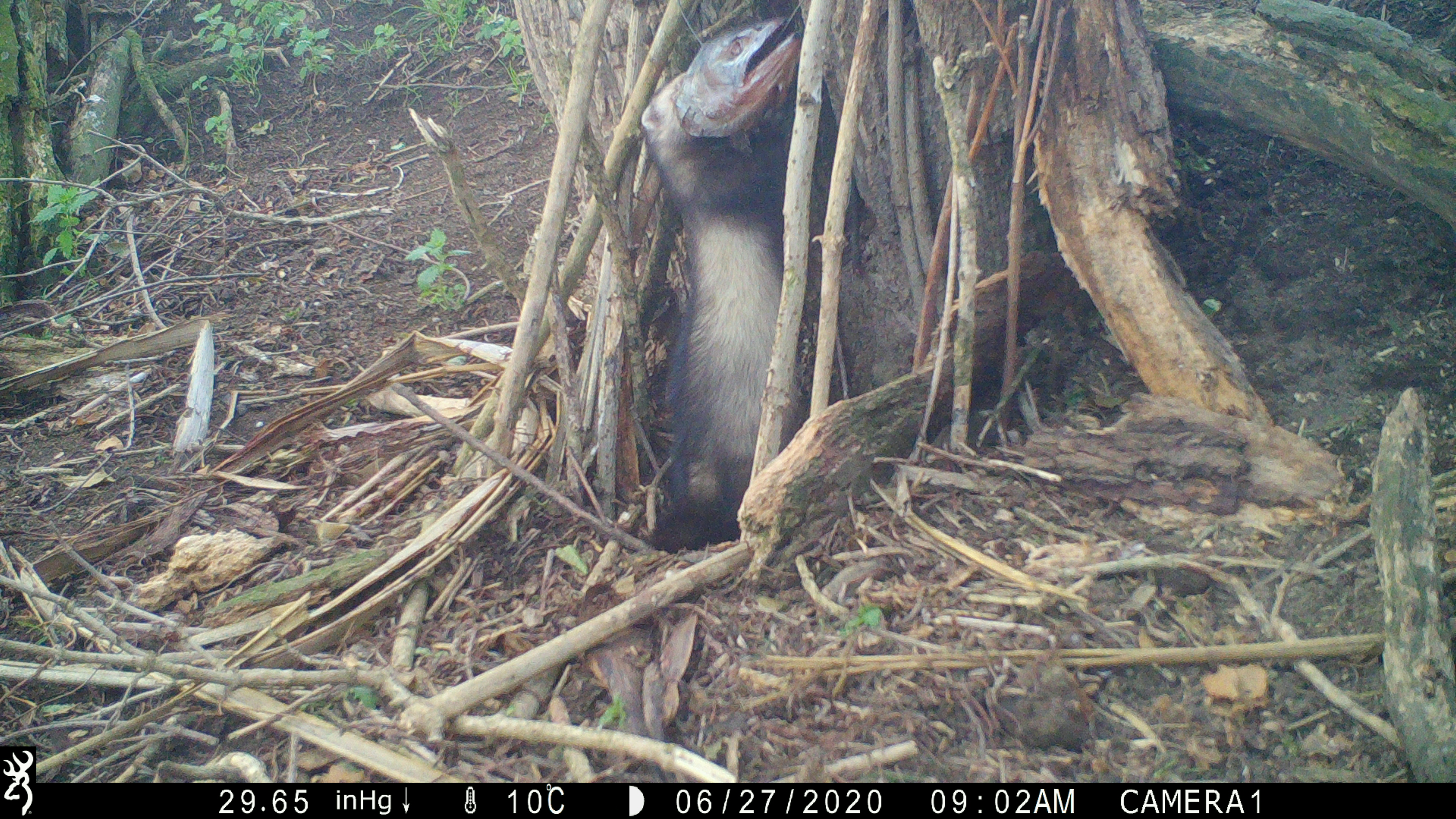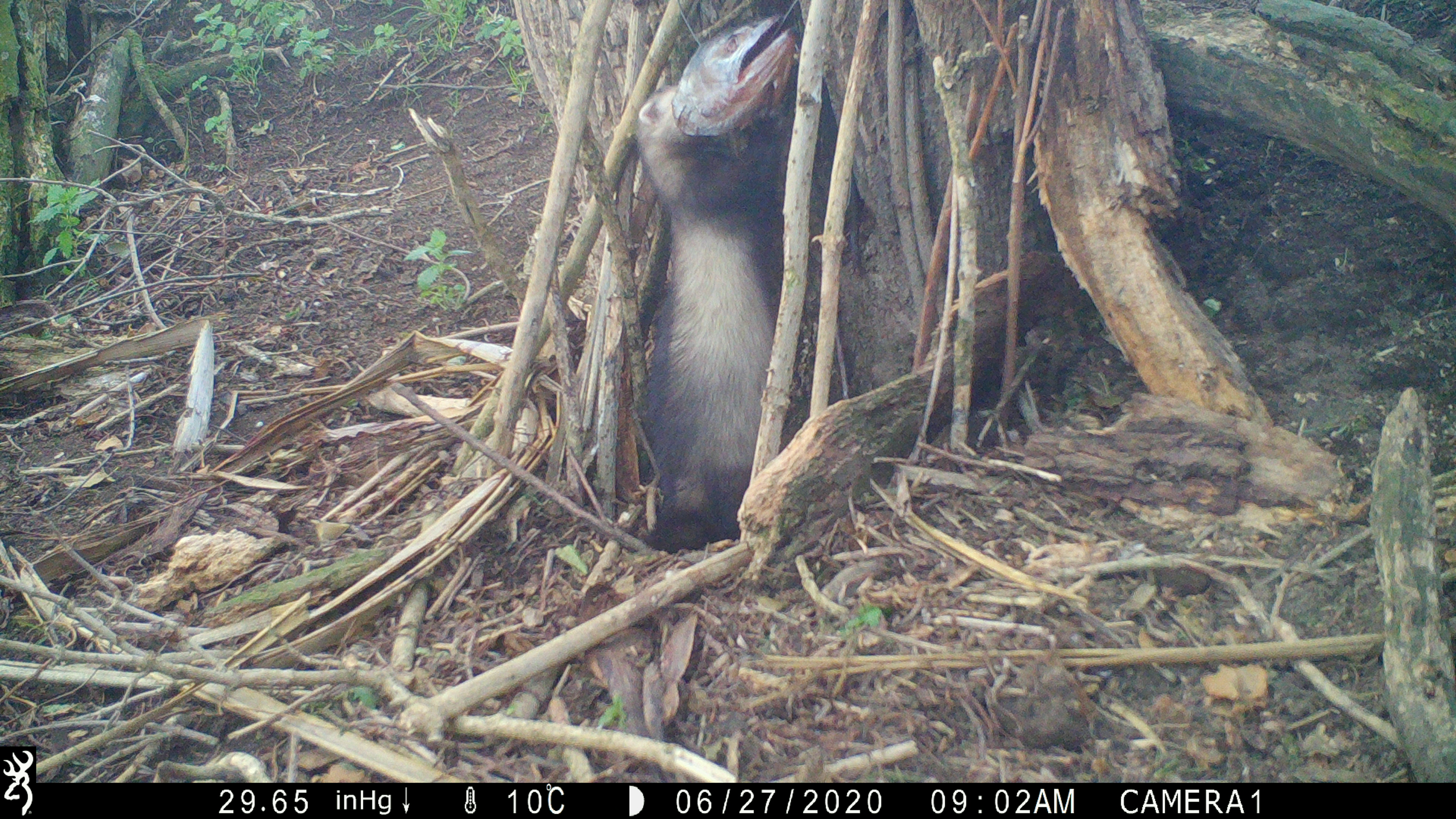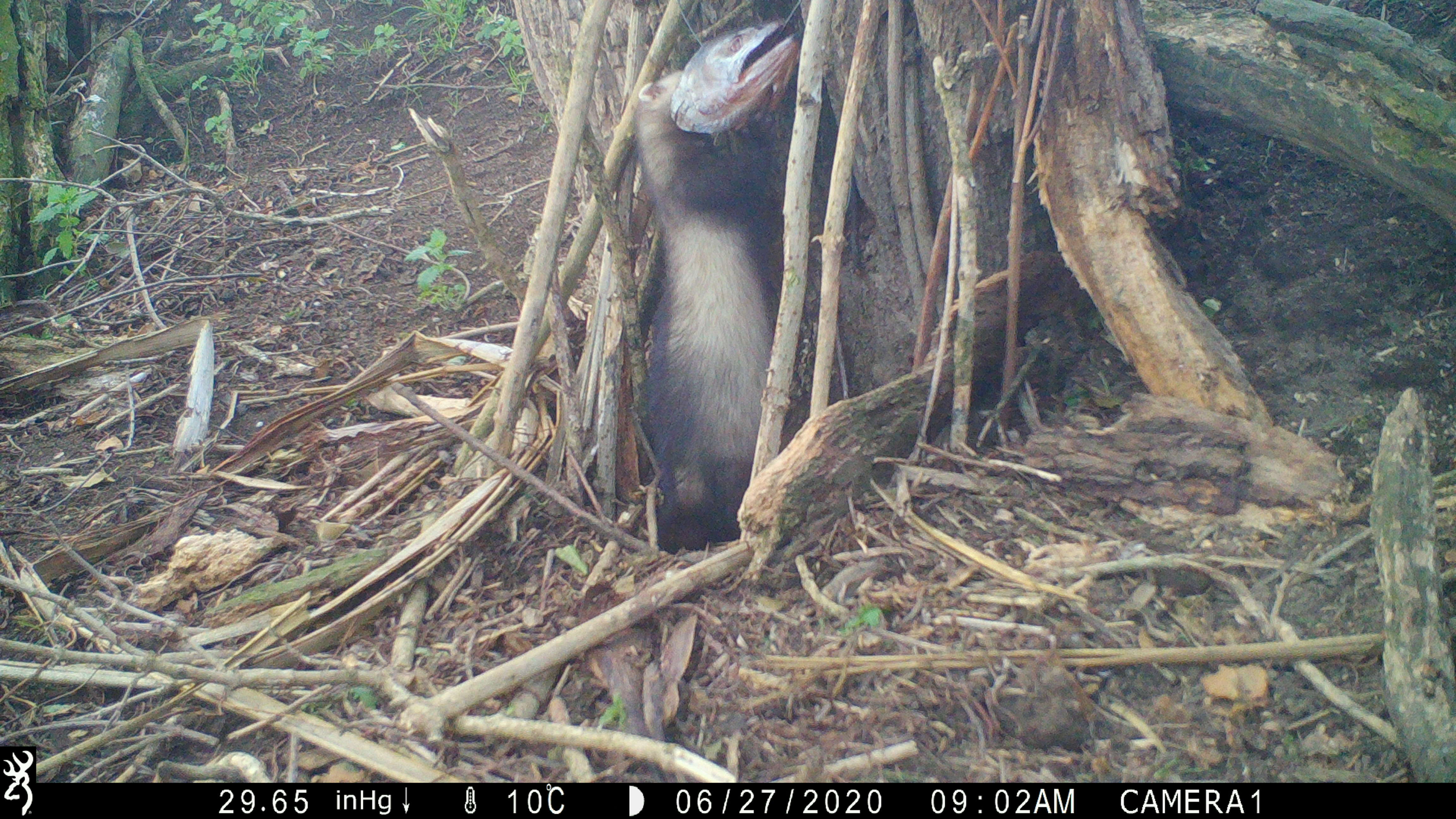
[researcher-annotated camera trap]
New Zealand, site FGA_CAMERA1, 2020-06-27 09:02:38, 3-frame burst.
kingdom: Animalia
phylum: Chordata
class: Mammalia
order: Carnivora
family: Mustelidae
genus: Mustela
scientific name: Mustela furo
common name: ferret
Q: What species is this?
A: Ferret (Mustela furo).